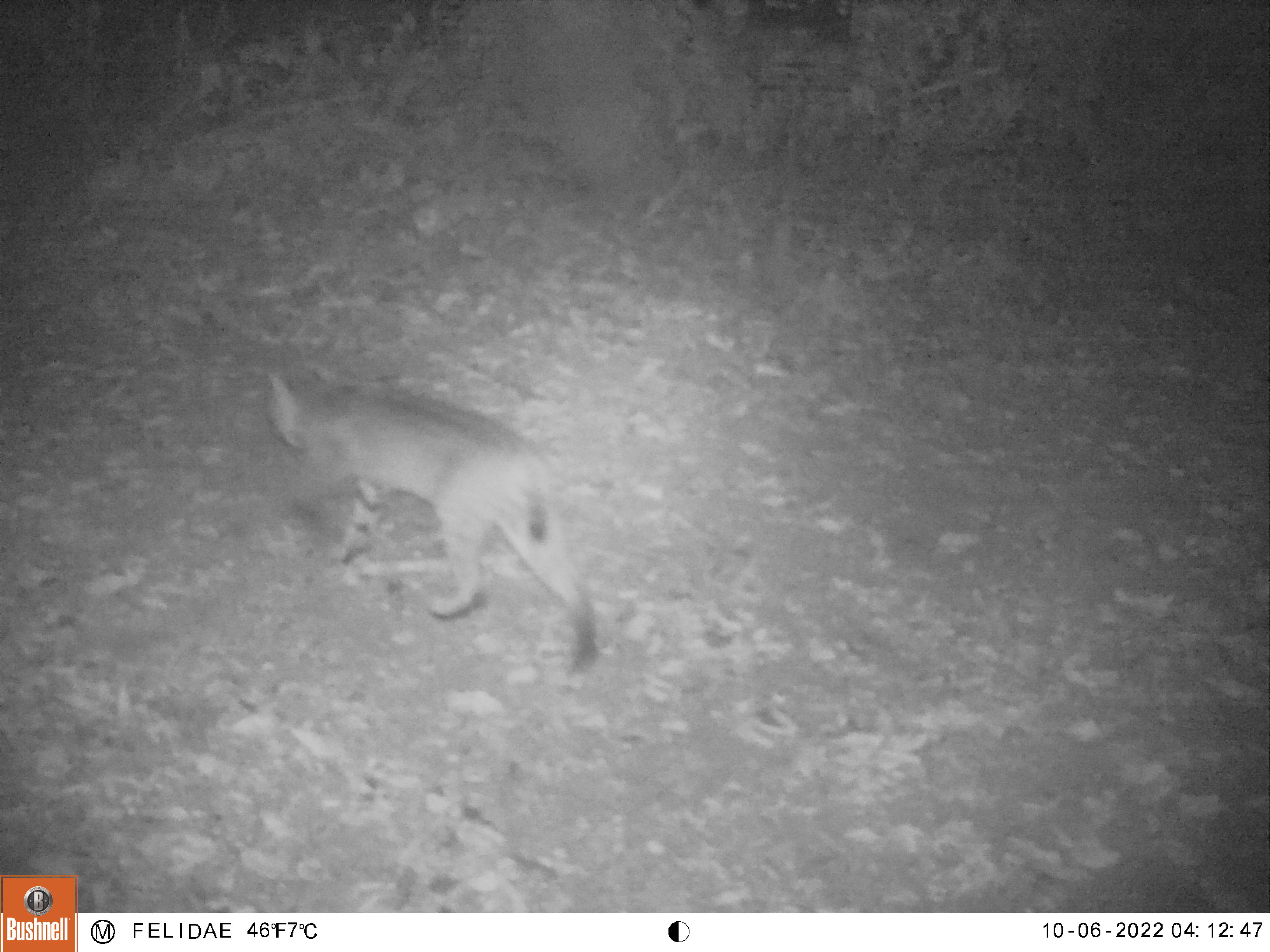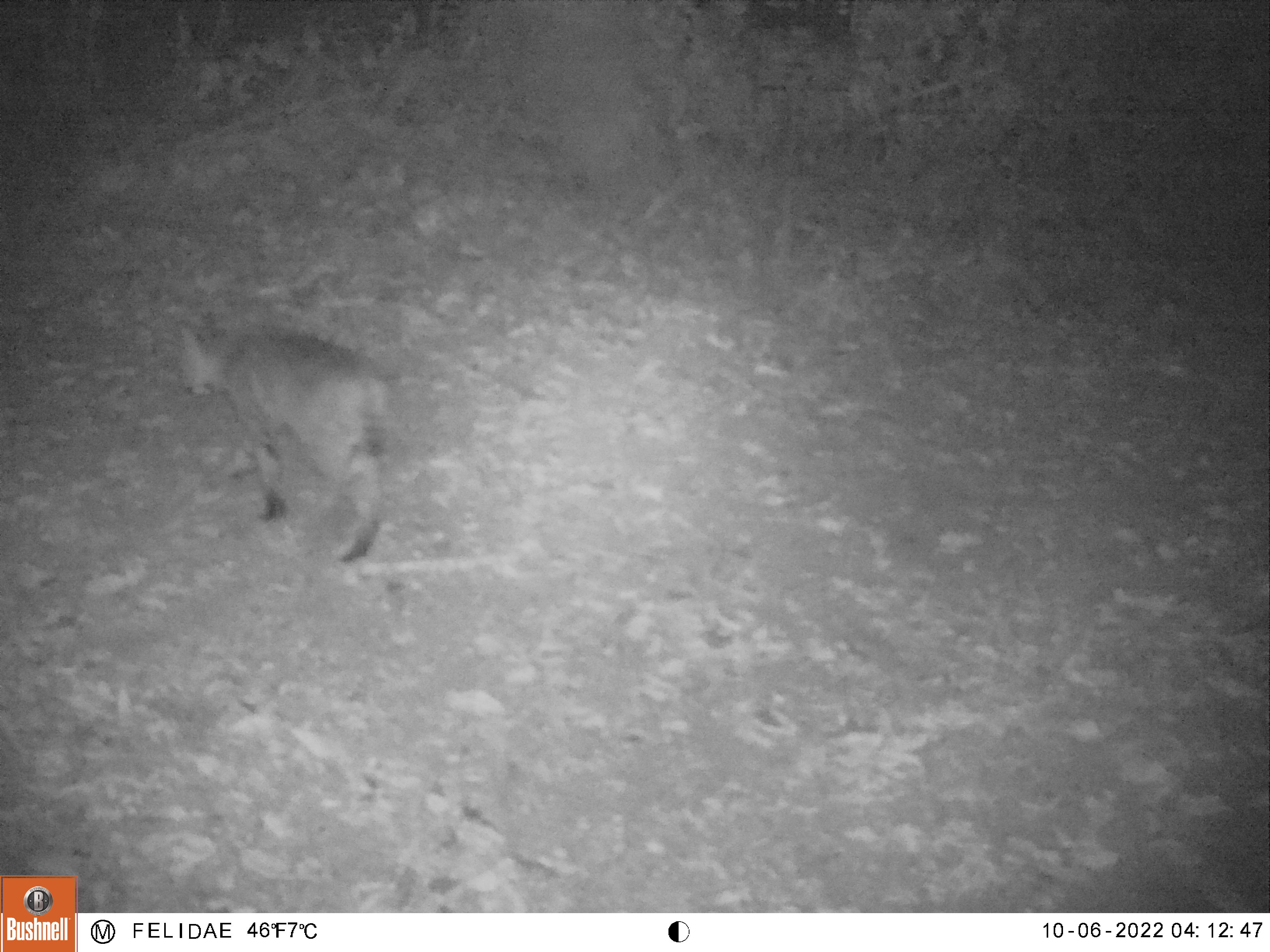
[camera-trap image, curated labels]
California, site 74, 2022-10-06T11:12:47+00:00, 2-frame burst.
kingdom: Animalia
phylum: Chordata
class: Mammalia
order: Carnivora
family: Felidae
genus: Lynx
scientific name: Lynx rufus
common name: bobcat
Bobcat (Lynx rufus).